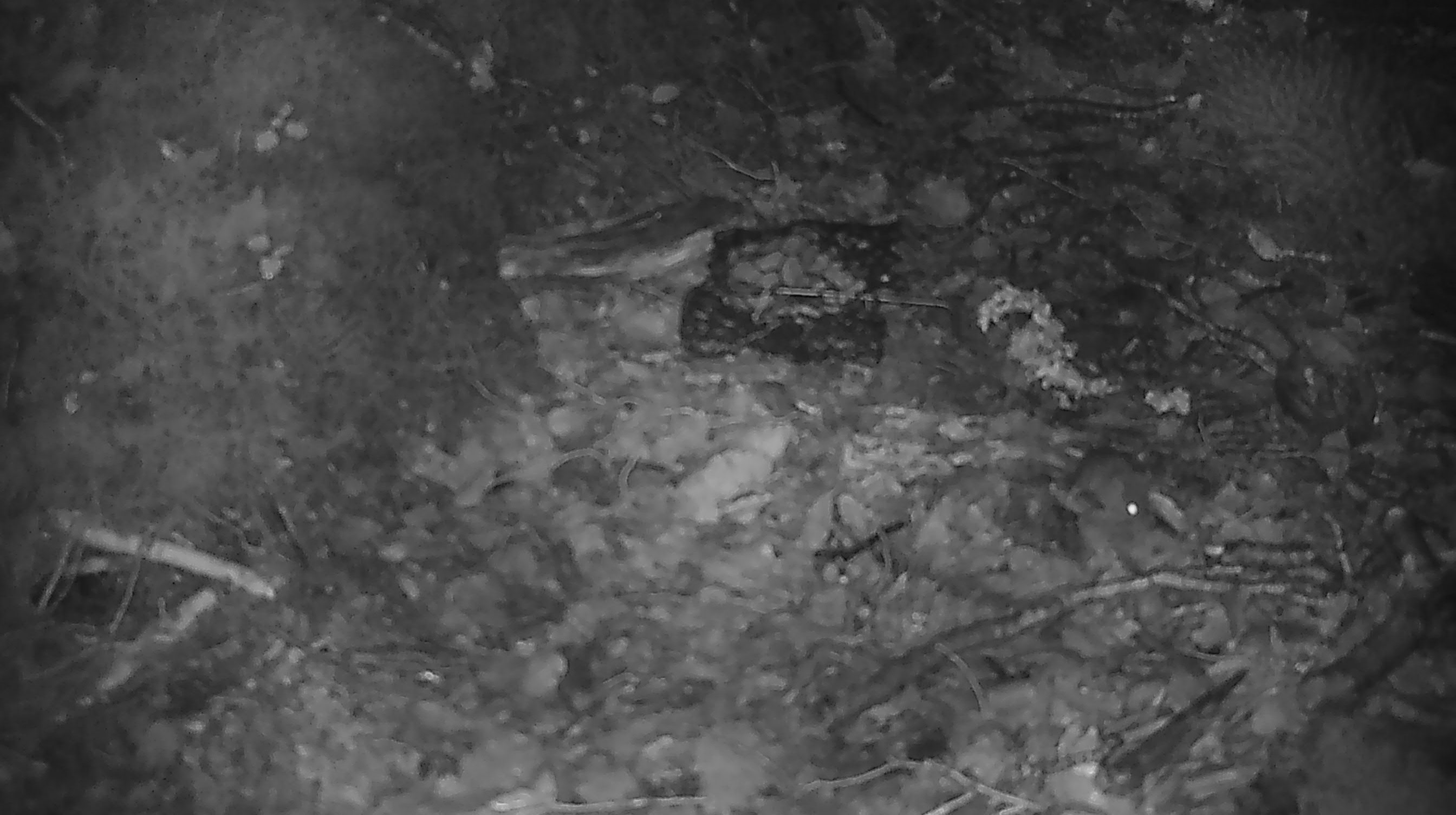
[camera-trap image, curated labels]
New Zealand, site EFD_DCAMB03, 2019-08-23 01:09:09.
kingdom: Animalia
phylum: Chordata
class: Mammalia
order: Rodentia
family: Muridae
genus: Mus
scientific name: Mus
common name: mouse